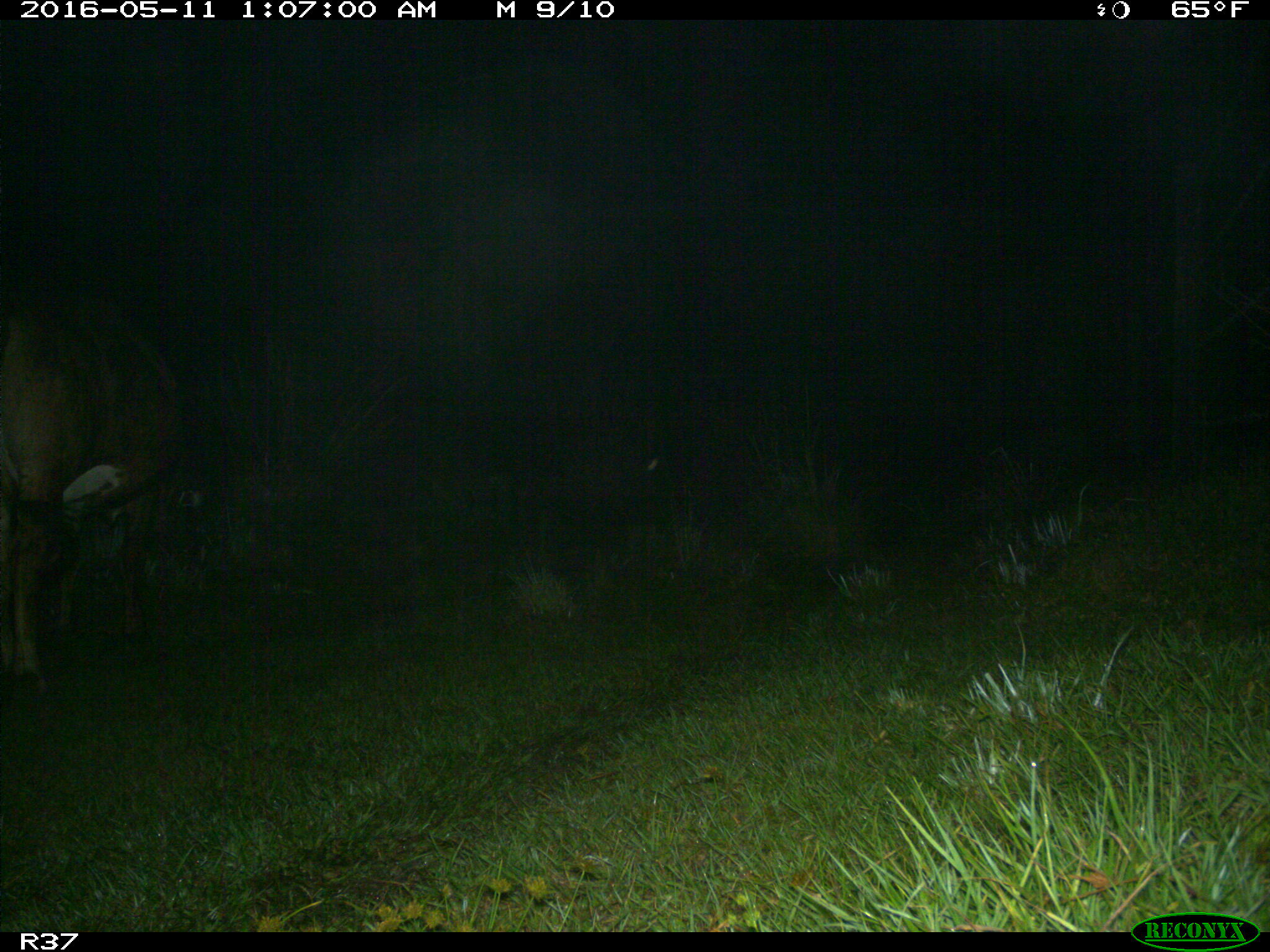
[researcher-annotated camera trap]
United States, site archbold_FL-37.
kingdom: Animalia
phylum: Chordata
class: Mammalia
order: Artiodactyla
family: Bovidae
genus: Bos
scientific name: Bos taurus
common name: domestic cow